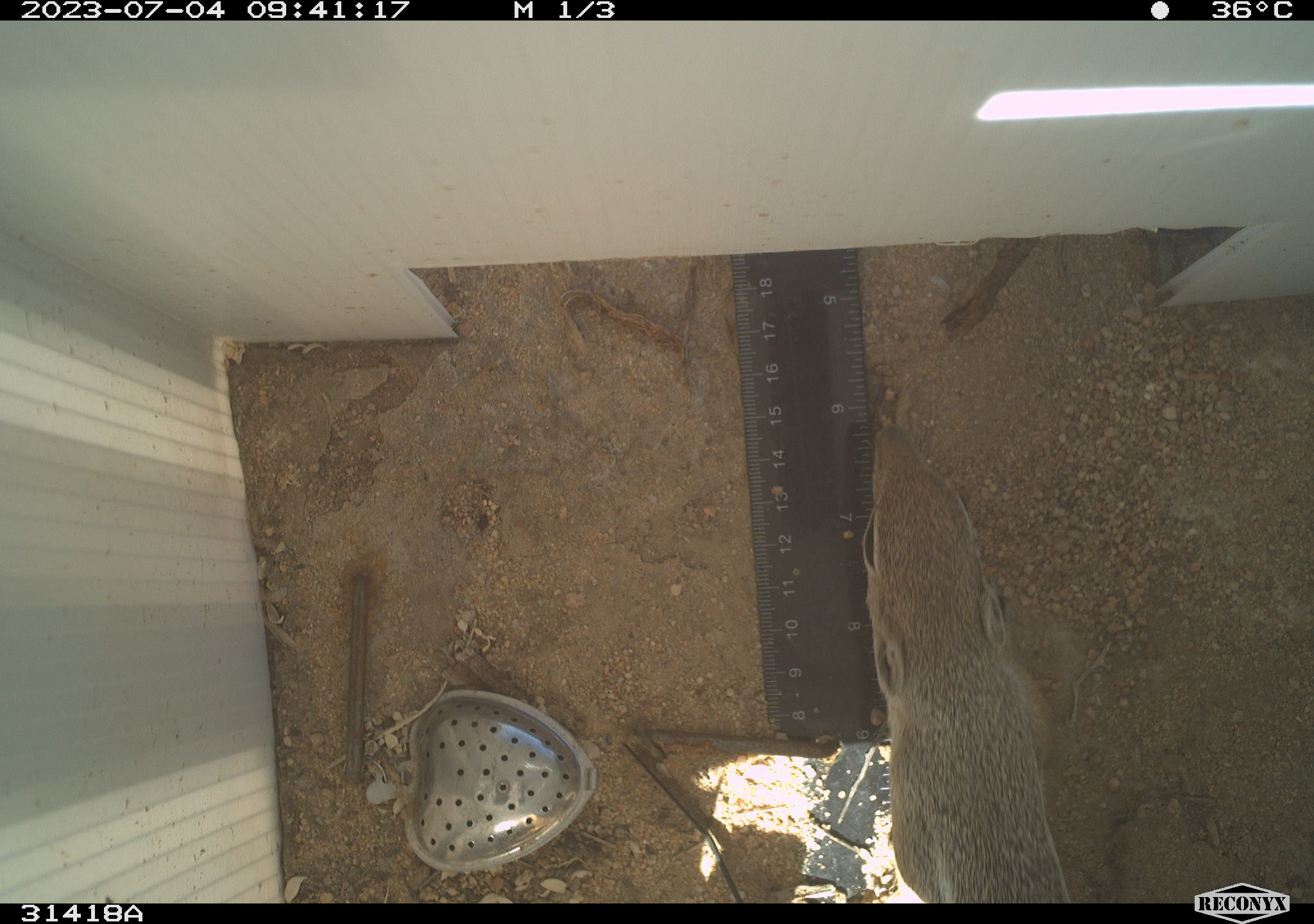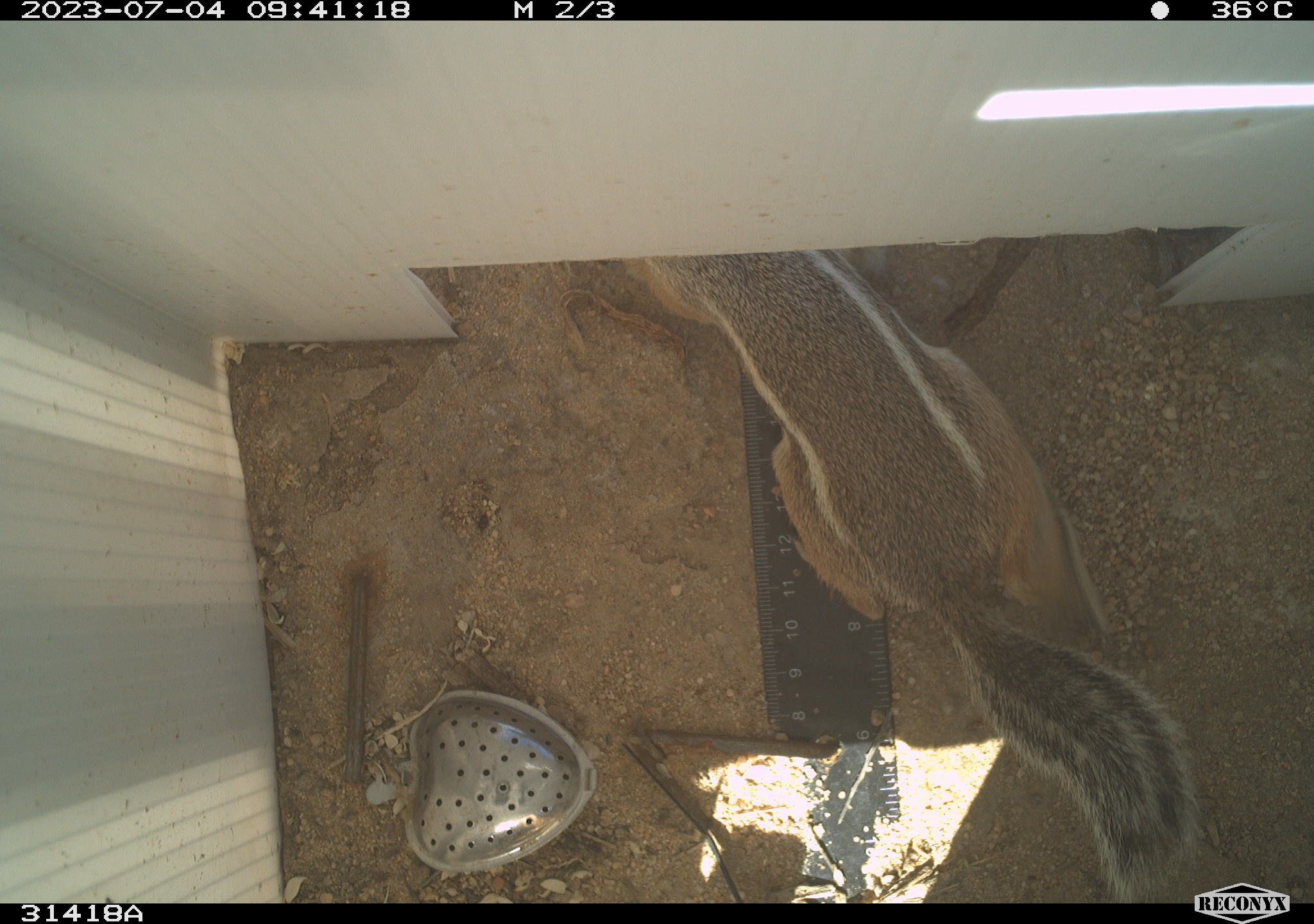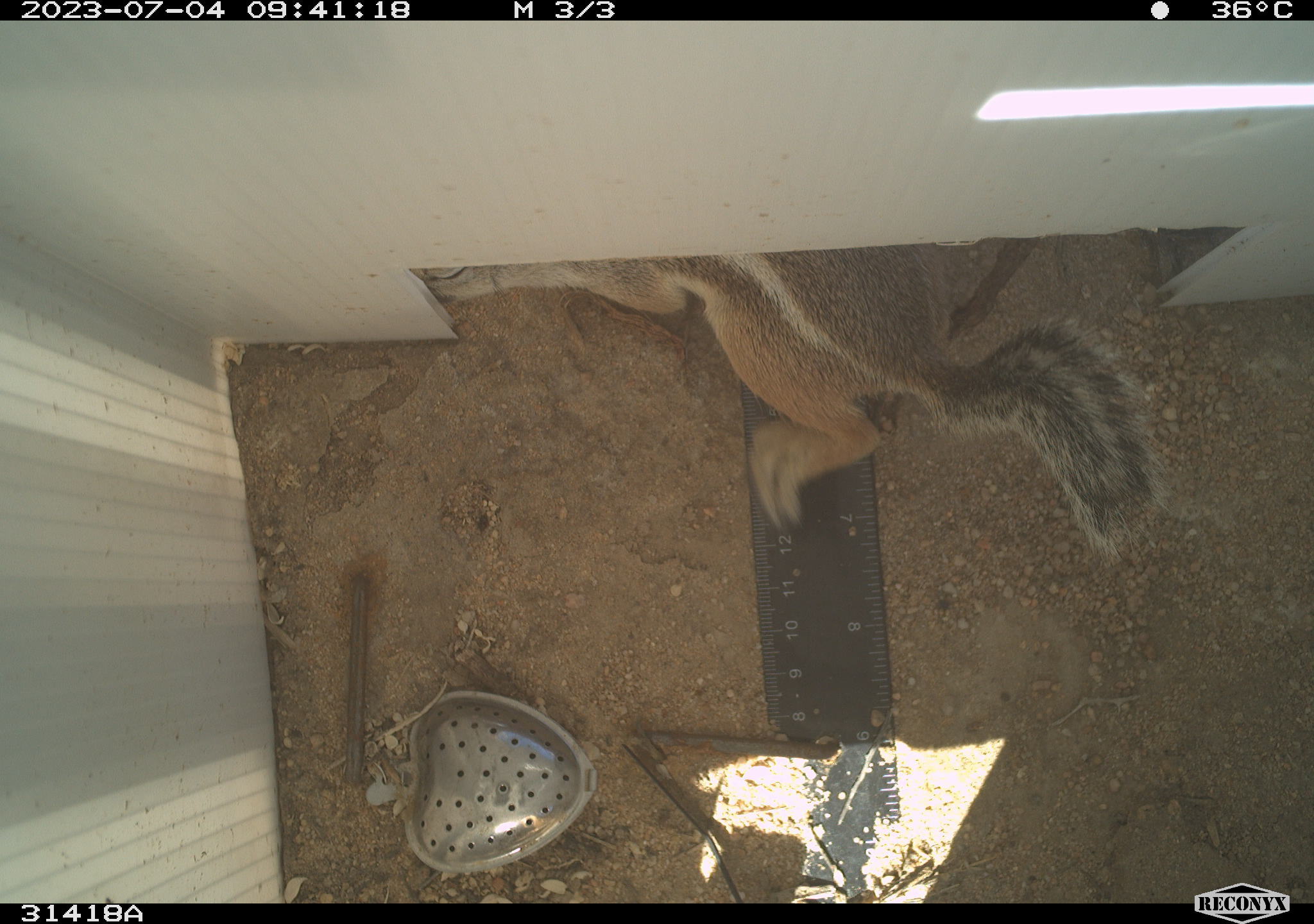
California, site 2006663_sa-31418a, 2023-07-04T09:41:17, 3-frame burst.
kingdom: Animalia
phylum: Chordata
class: Mammalia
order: Rodentia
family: Sciuridae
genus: Ammospermophilus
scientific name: Ammospermophilus leucurus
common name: white-tailed antelope squirrel